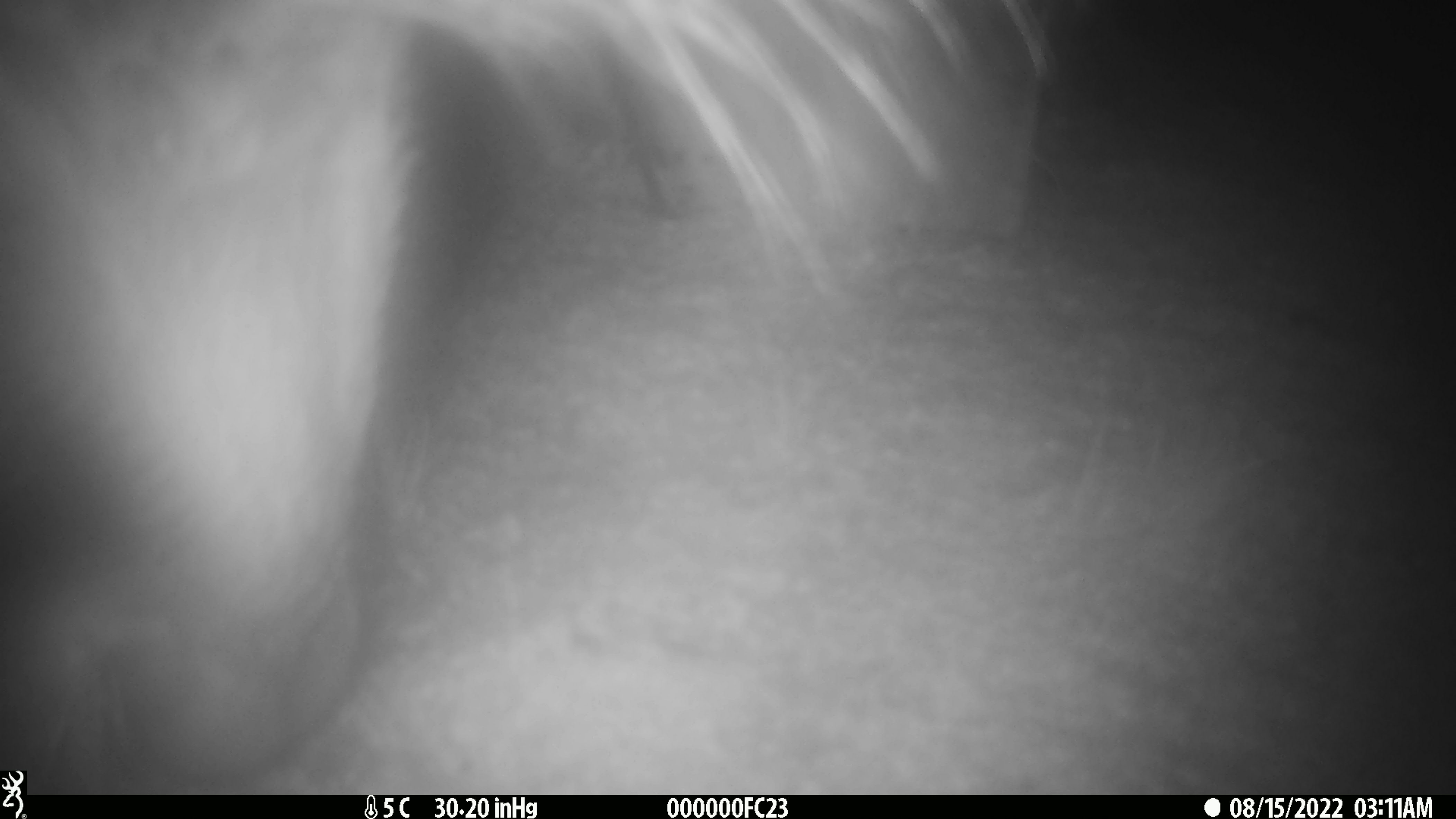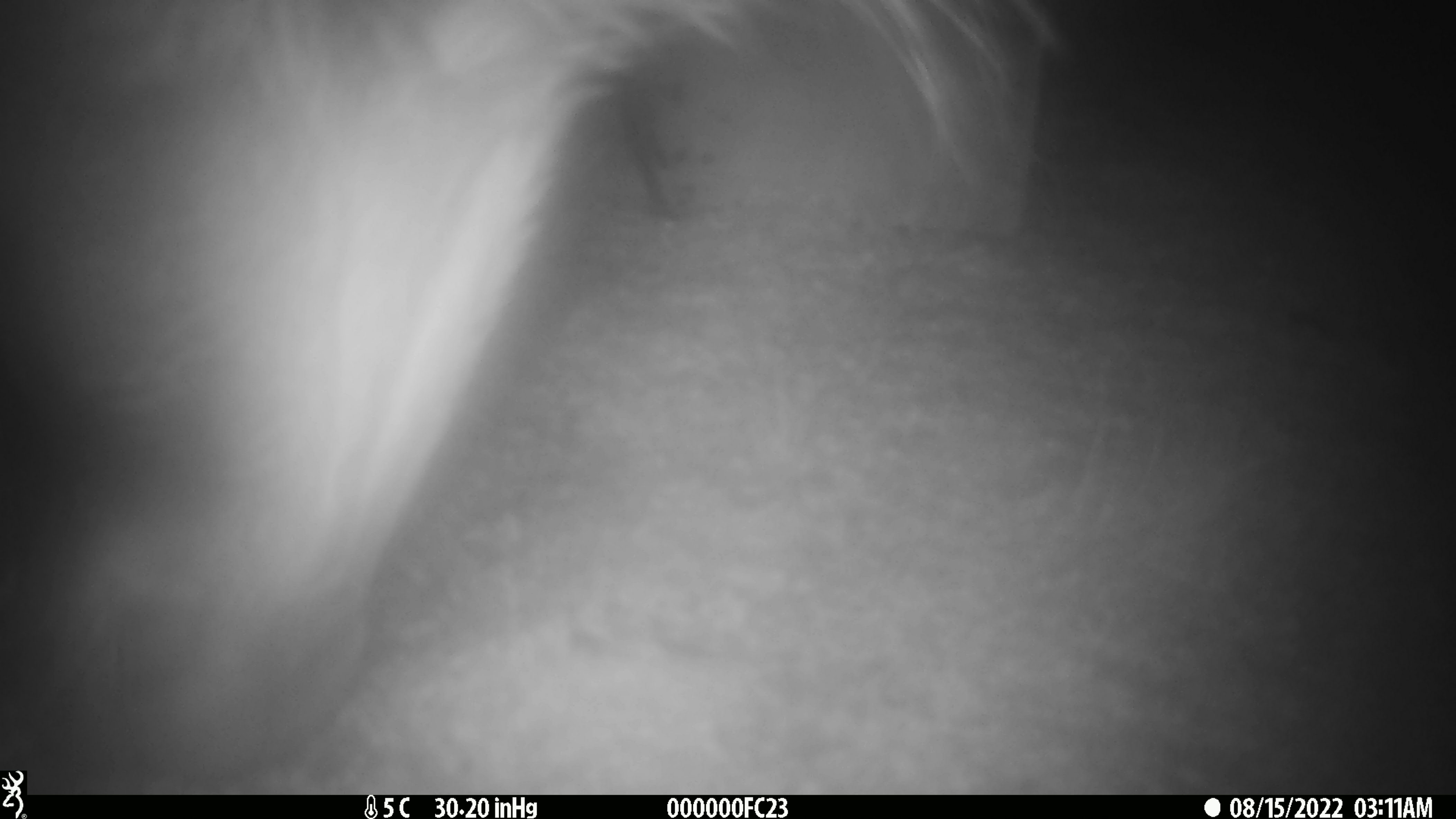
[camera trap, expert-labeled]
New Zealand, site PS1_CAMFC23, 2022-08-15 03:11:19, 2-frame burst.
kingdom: Animalia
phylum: Chordata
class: Mammalia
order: Artiodactyla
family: Cervidae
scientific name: Cervidae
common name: deer